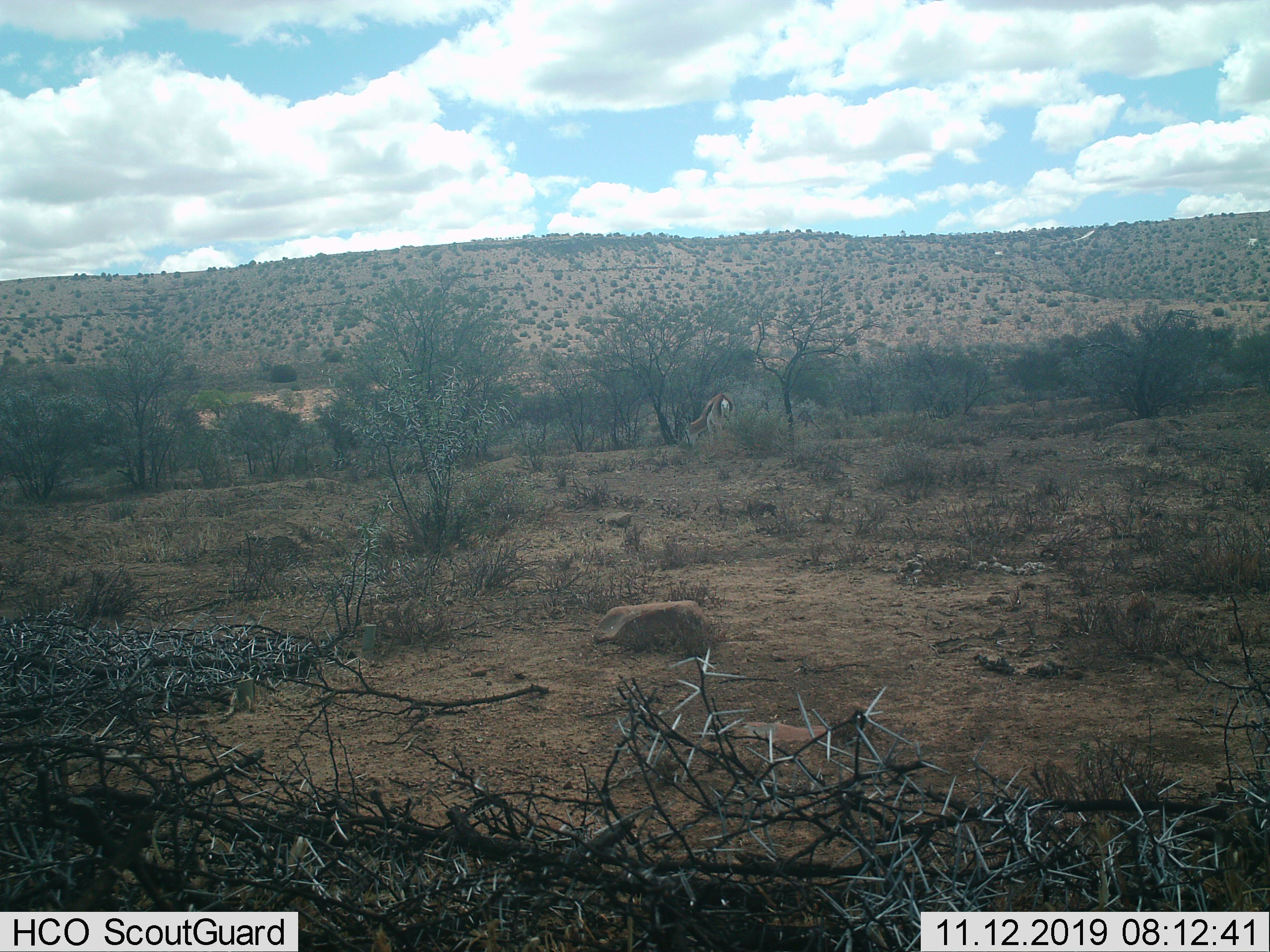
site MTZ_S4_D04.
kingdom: Animalia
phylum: Chordata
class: Mammalia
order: Artiodactyla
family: Bovidae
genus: Antidorcas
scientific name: Antidorcas marsupialis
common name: springbok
Springbok (Antidorcas marsupialis), count 1. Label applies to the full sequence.